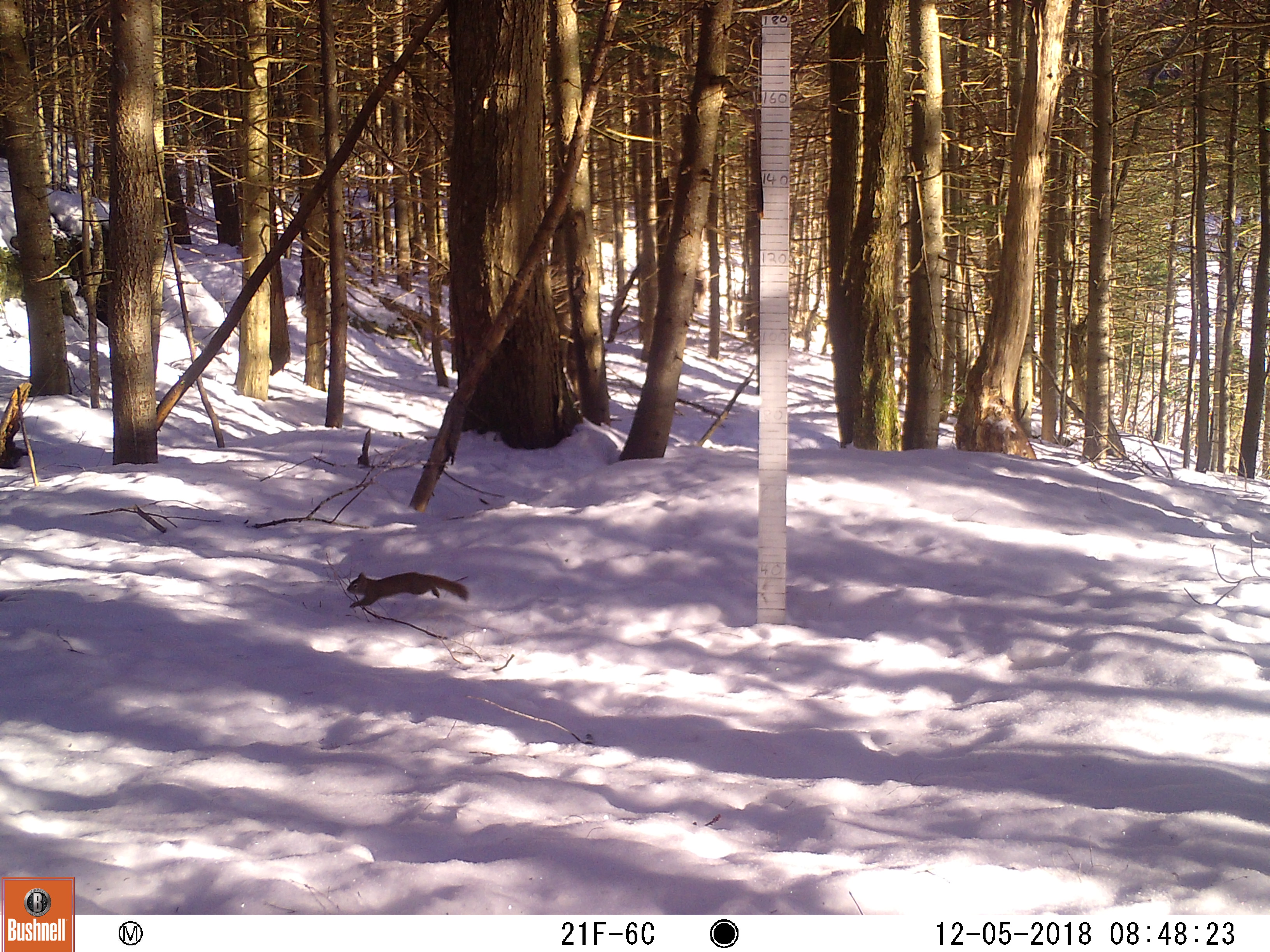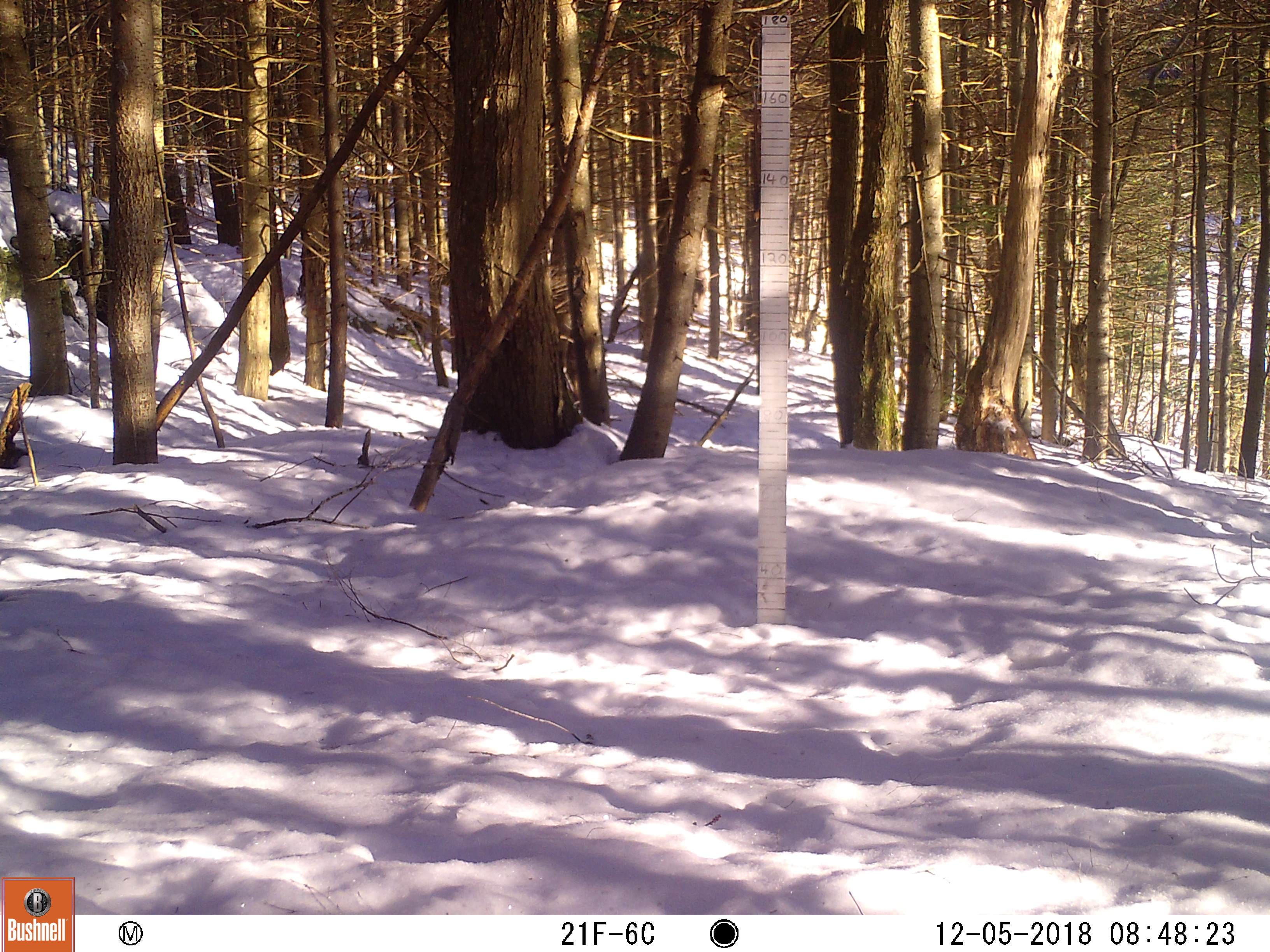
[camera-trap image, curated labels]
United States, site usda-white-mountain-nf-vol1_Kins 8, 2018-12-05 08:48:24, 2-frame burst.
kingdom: Animalia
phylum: Chordata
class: Mammalia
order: Rodentia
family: Sciuridae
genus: Tamiasciurus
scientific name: Tamiasciurus hudsonicus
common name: red squirrel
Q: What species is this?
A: Red squirrel (Tamiasciurus hudsonicus).